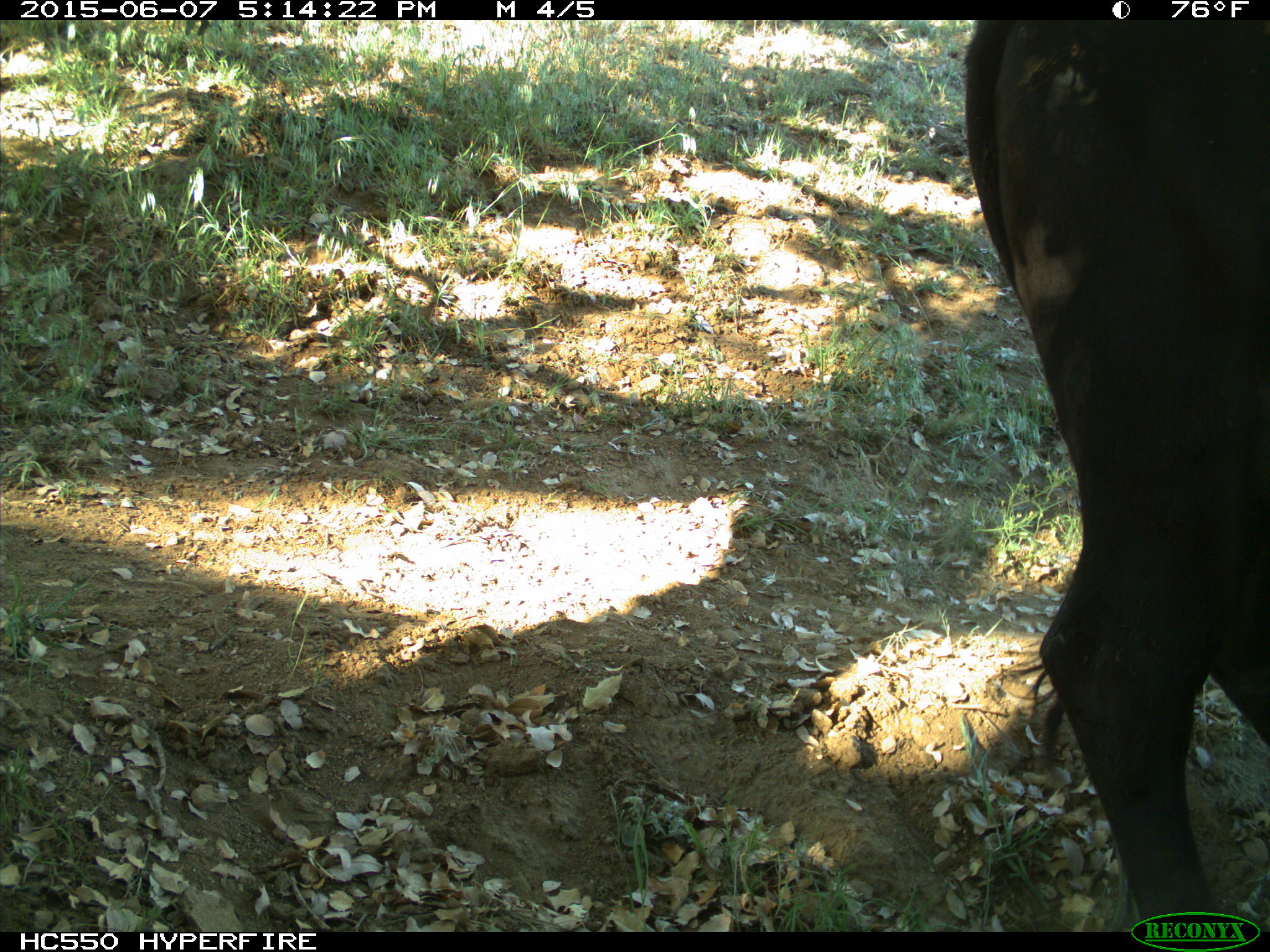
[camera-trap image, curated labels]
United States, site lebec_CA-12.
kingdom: Animalia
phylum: Chordata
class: Mammalia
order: Artiodactyla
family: Bovidae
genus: Bos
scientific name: Bos taurus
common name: domestic cow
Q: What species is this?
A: Bos taurus (domestic cow).